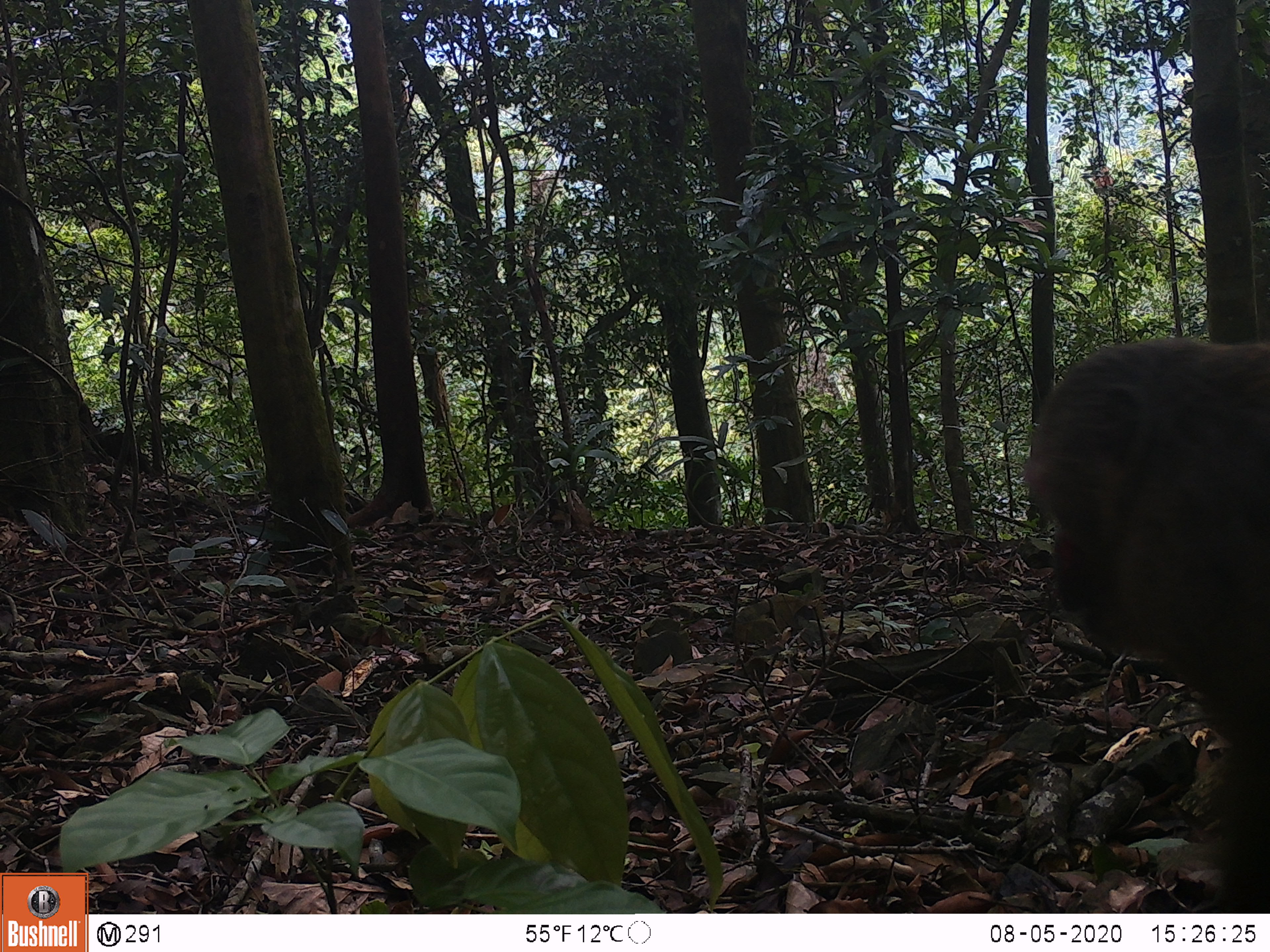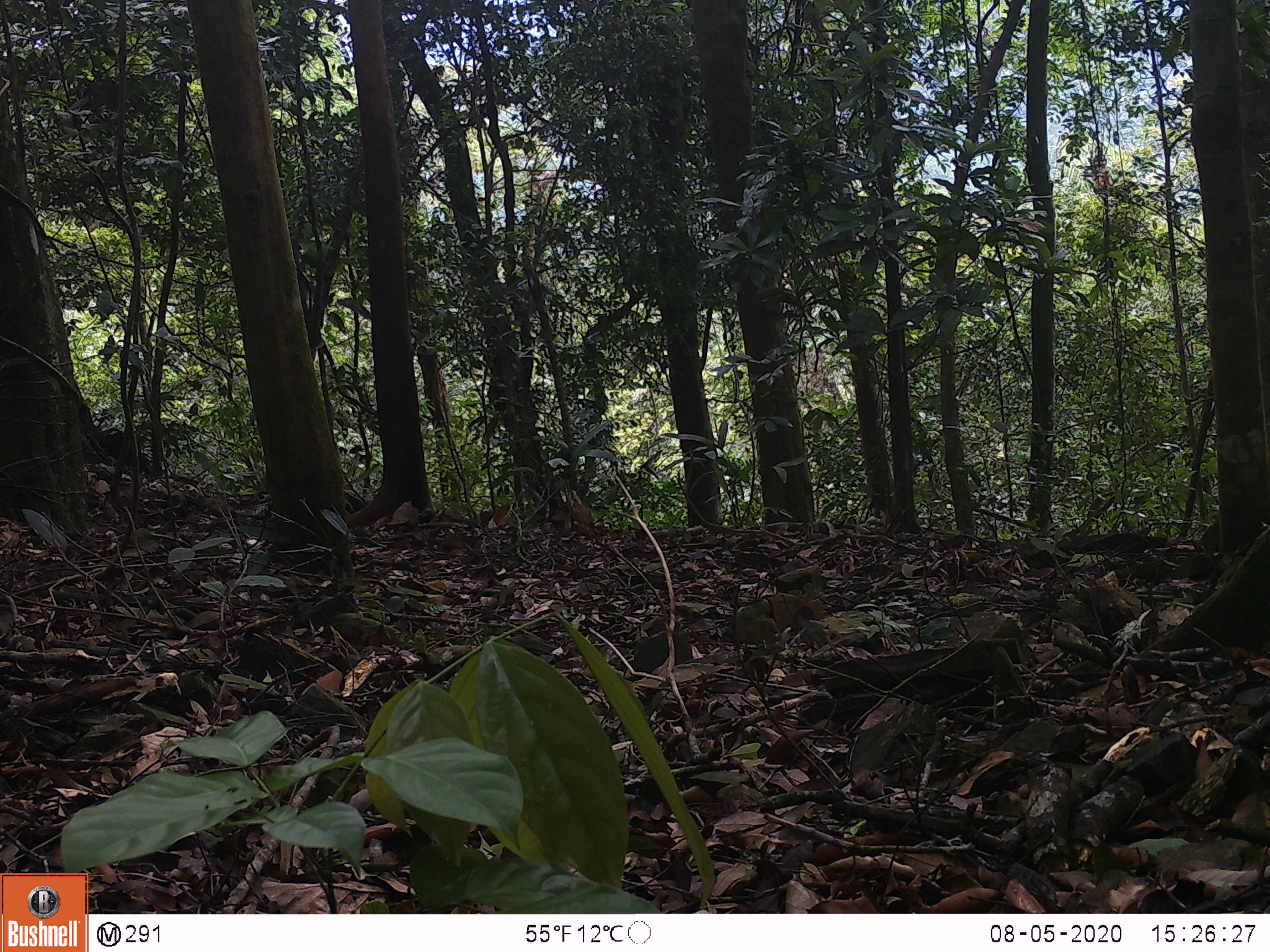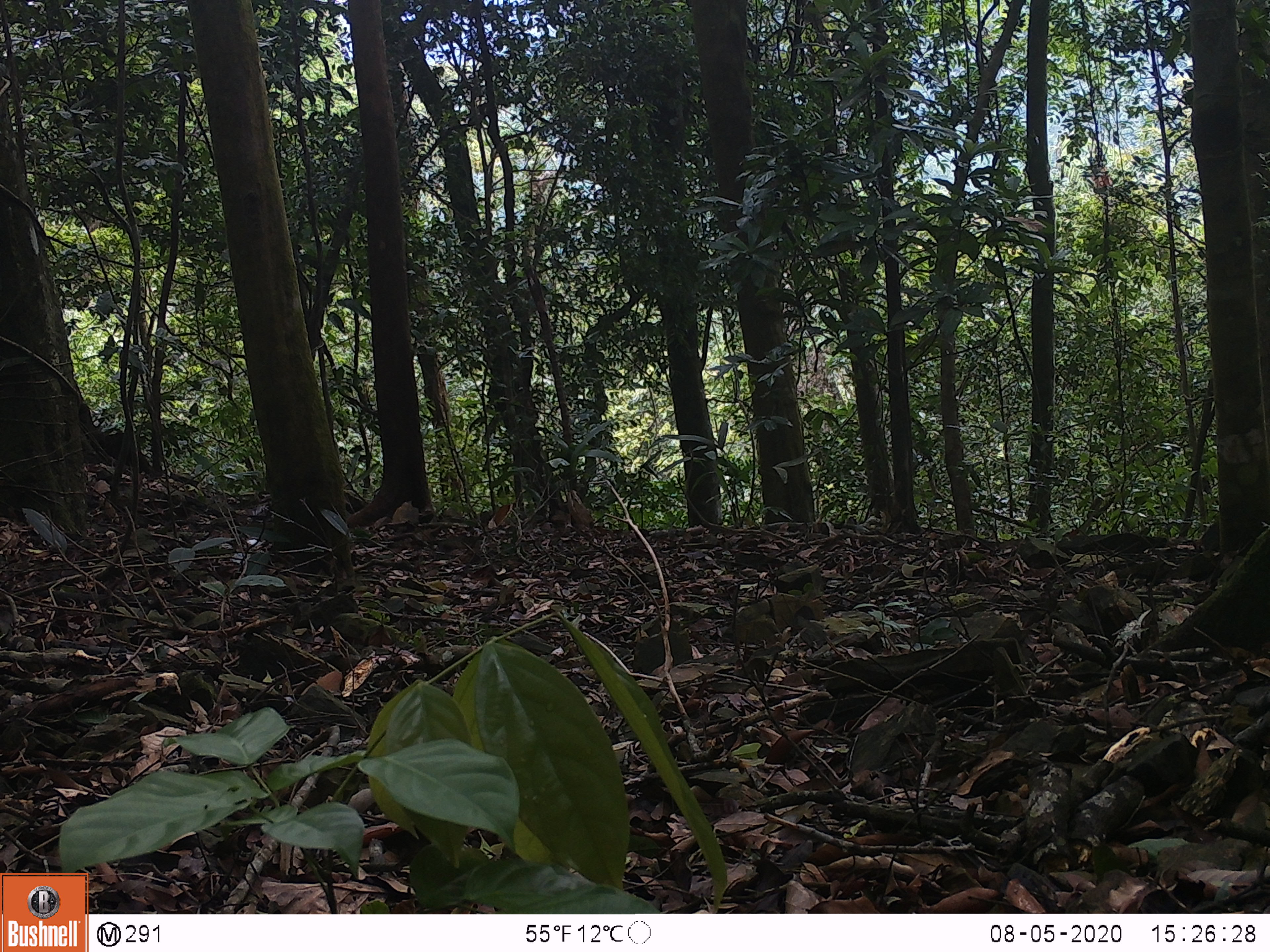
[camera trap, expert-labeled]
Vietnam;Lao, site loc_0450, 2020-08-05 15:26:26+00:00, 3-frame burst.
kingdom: Animalia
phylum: Chordata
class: Mammalia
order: Primates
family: Cercopithecidae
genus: Macaca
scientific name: Macaca arctoides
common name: stump-tailed macaque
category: stump tailed macaque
Stump tailed macaque (stump-tailed macaque) (Macaca arctoides). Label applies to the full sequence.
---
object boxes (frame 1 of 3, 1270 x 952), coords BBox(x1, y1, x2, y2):
stump tailed macaque: BBox(1022, 334, 1268, 913)